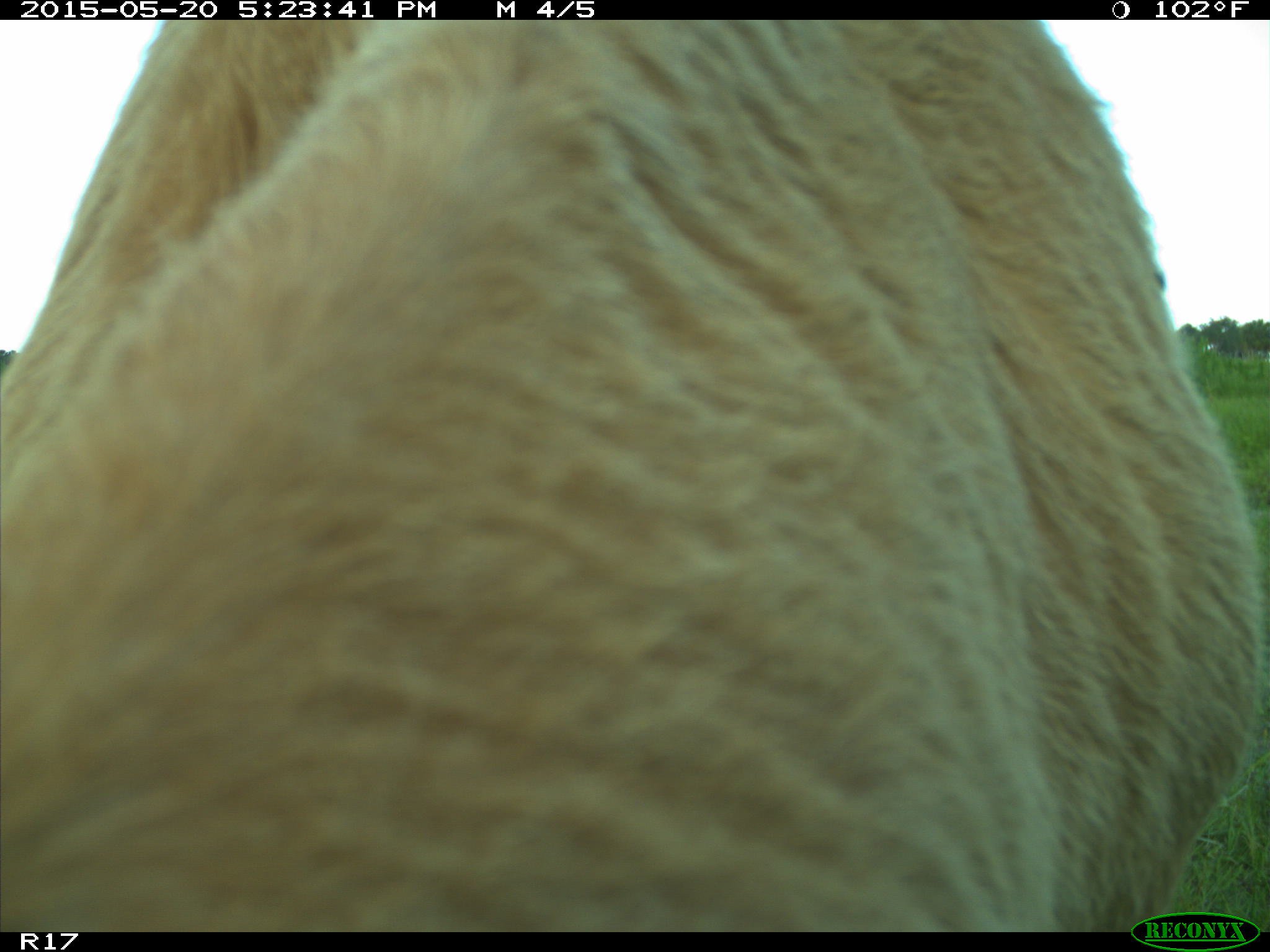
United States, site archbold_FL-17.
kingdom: Animalia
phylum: Chordata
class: Mammalia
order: Artiodactyla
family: Bovidae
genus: Bos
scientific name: Bos taurus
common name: domestic cow